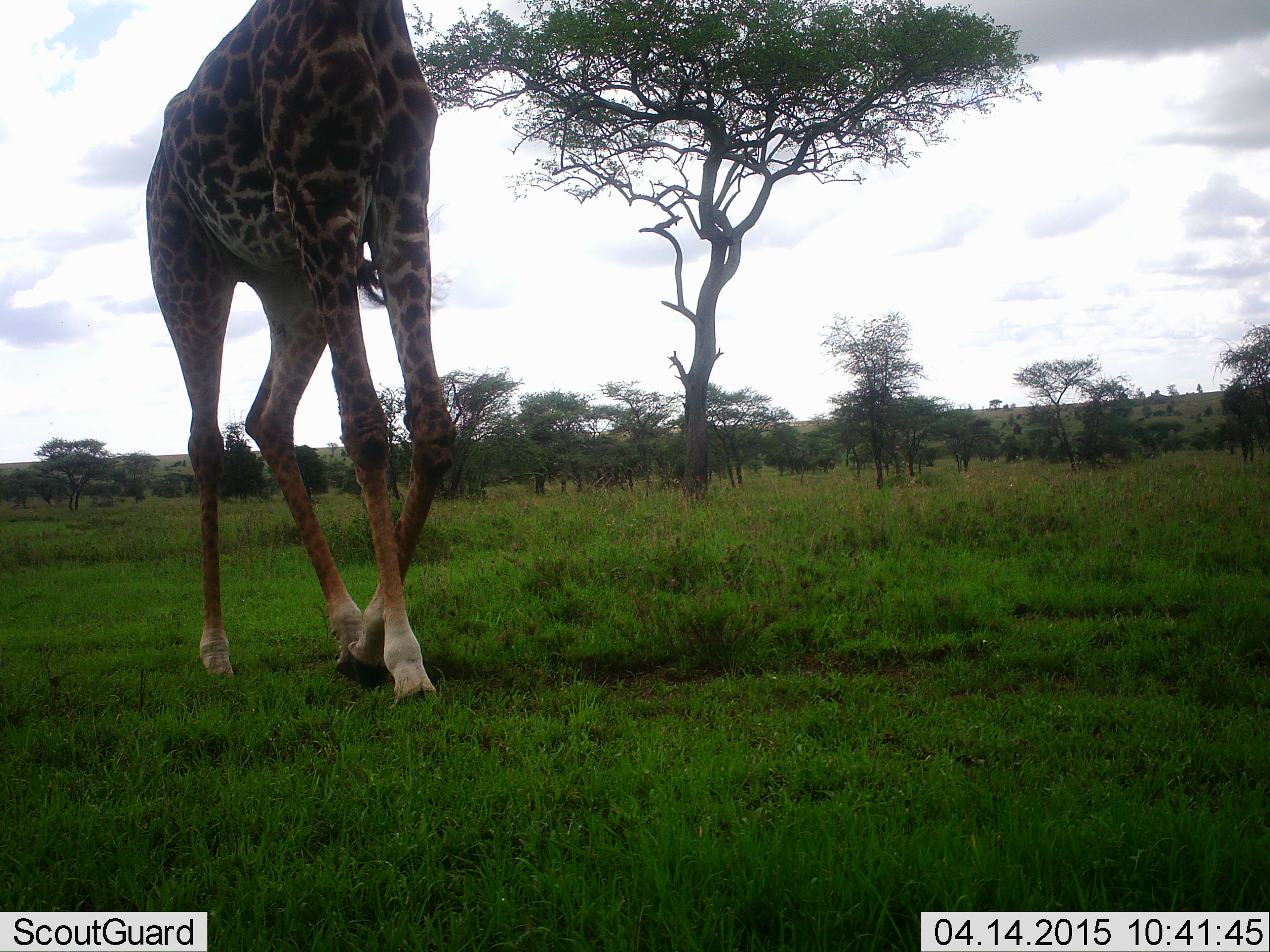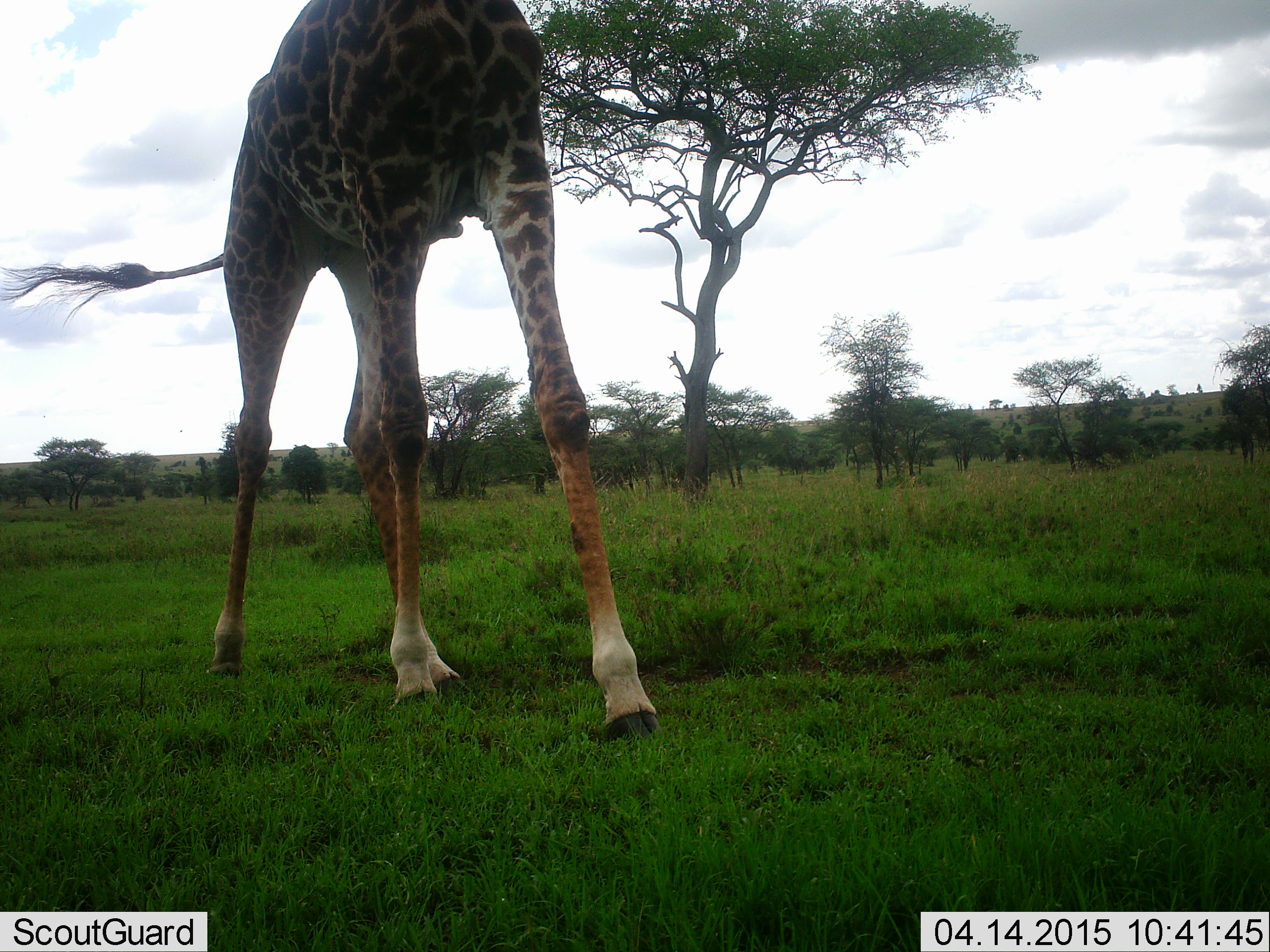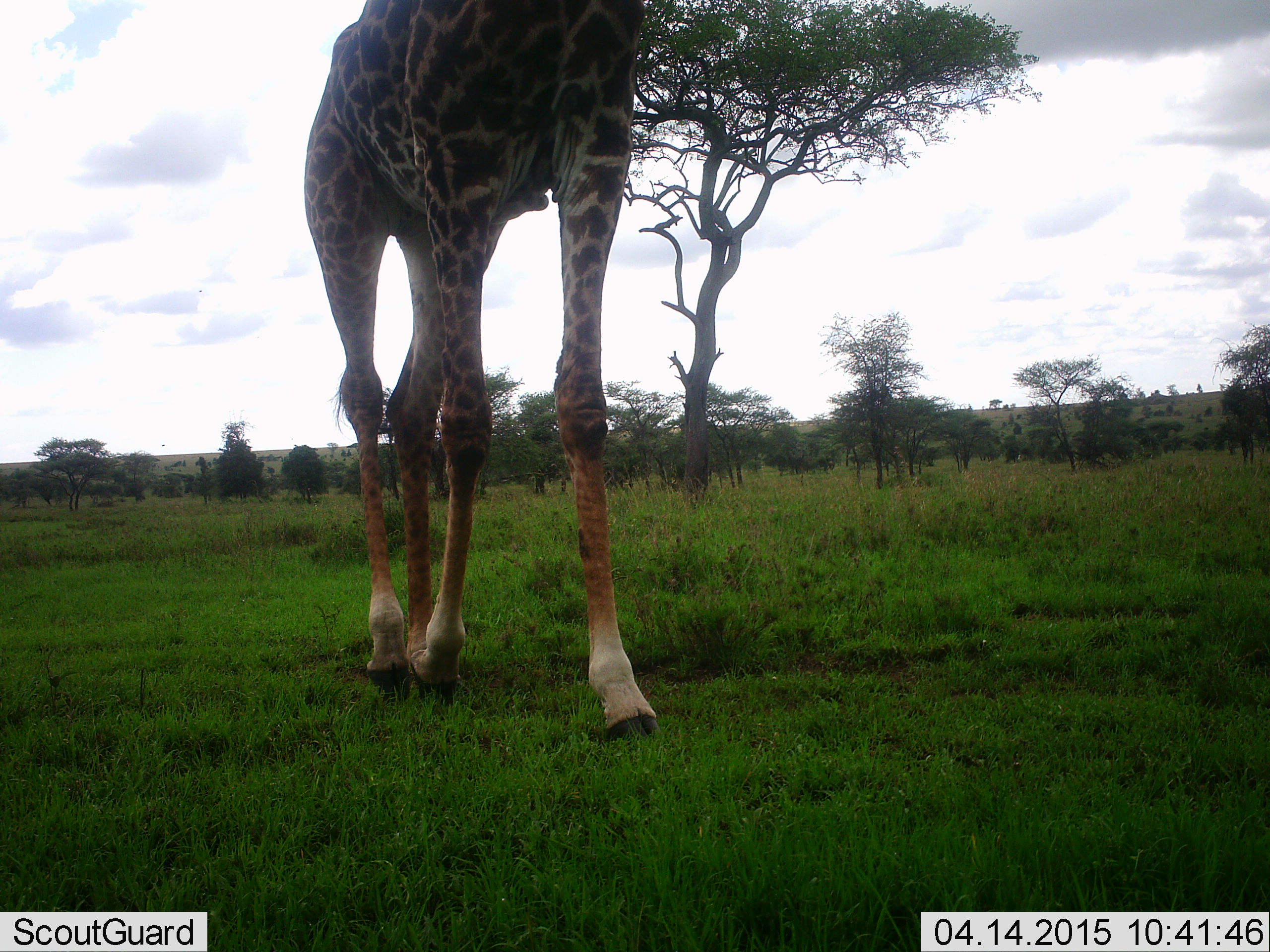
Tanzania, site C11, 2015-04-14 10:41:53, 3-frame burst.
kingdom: Animalia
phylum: Chordata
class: Mammalia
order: Artiodactyla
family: Giraffidae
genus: Giraffa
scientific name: Giraffa camelopardalis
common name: giraffe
Giraffe (Giraffa camelopardalis), count 1. Behavior (volunteer vote fractions): standing 0%, resting 0%, moving 100%, interacting 0%. Young present (vote fraction): 0%. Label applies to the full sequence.